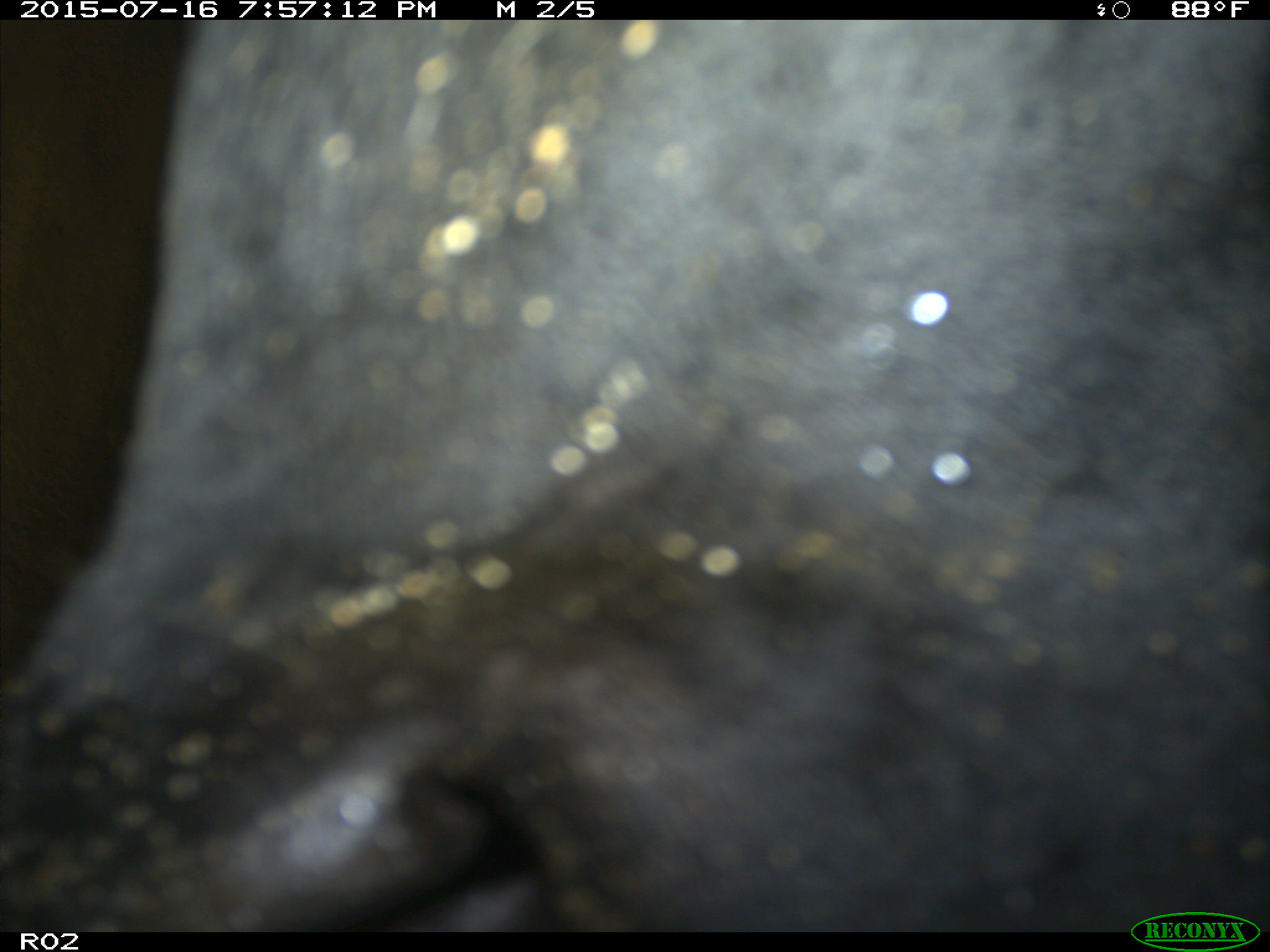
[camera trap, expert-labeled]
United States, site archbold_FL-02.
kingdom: Animalia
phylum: Chordata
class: Mammalia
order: Artiodactyla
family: Bovidae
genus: Bos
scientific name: Bos taurus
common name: domestic cow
Bos taurus (domestic cow).